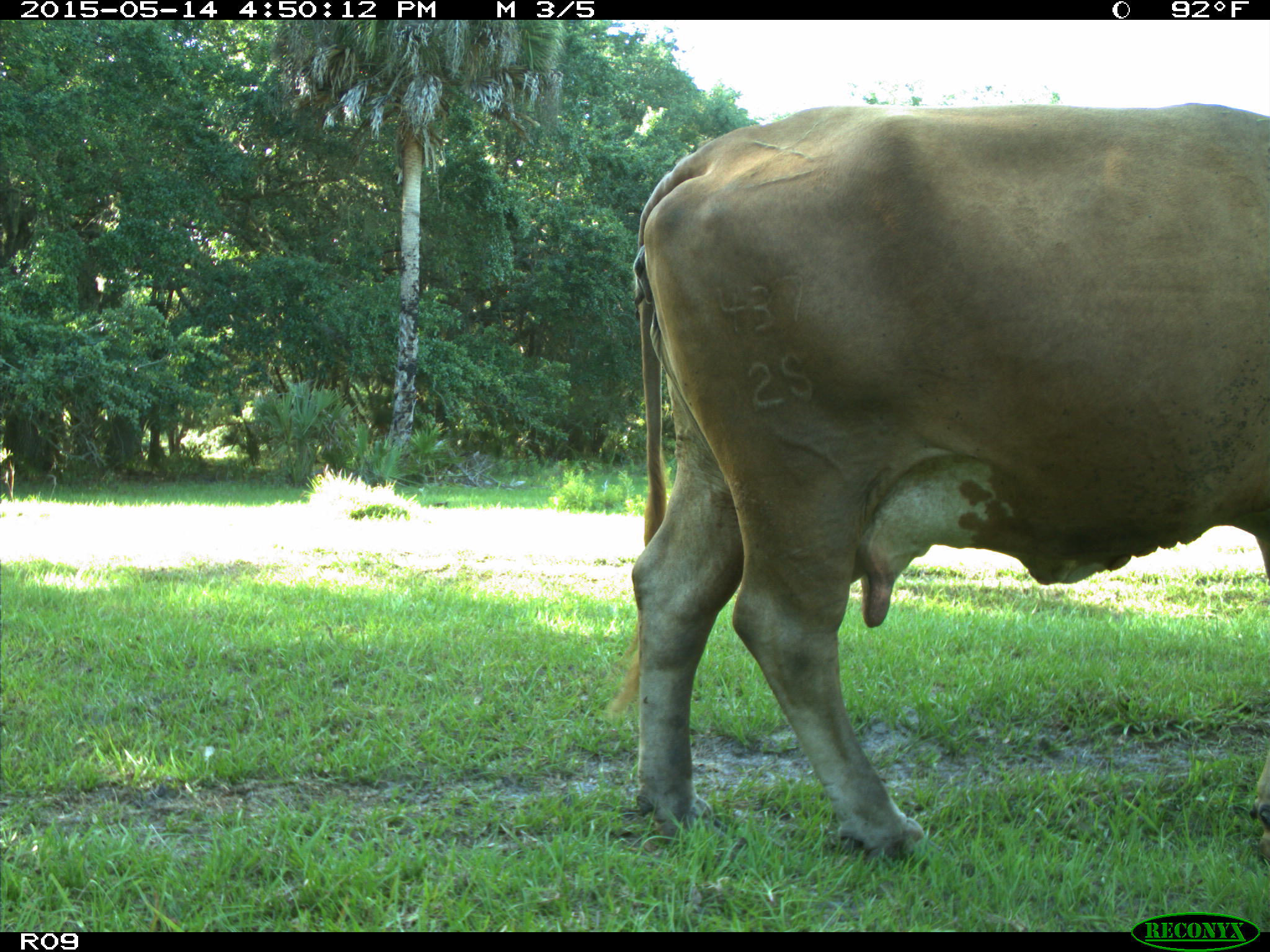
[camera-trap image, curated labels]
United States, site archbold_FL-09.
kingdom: Animalia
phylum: Chordata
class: Mammalia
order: Artiodactyla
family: Bovidae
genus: Bos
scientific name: Bos taurus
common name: domestic cow